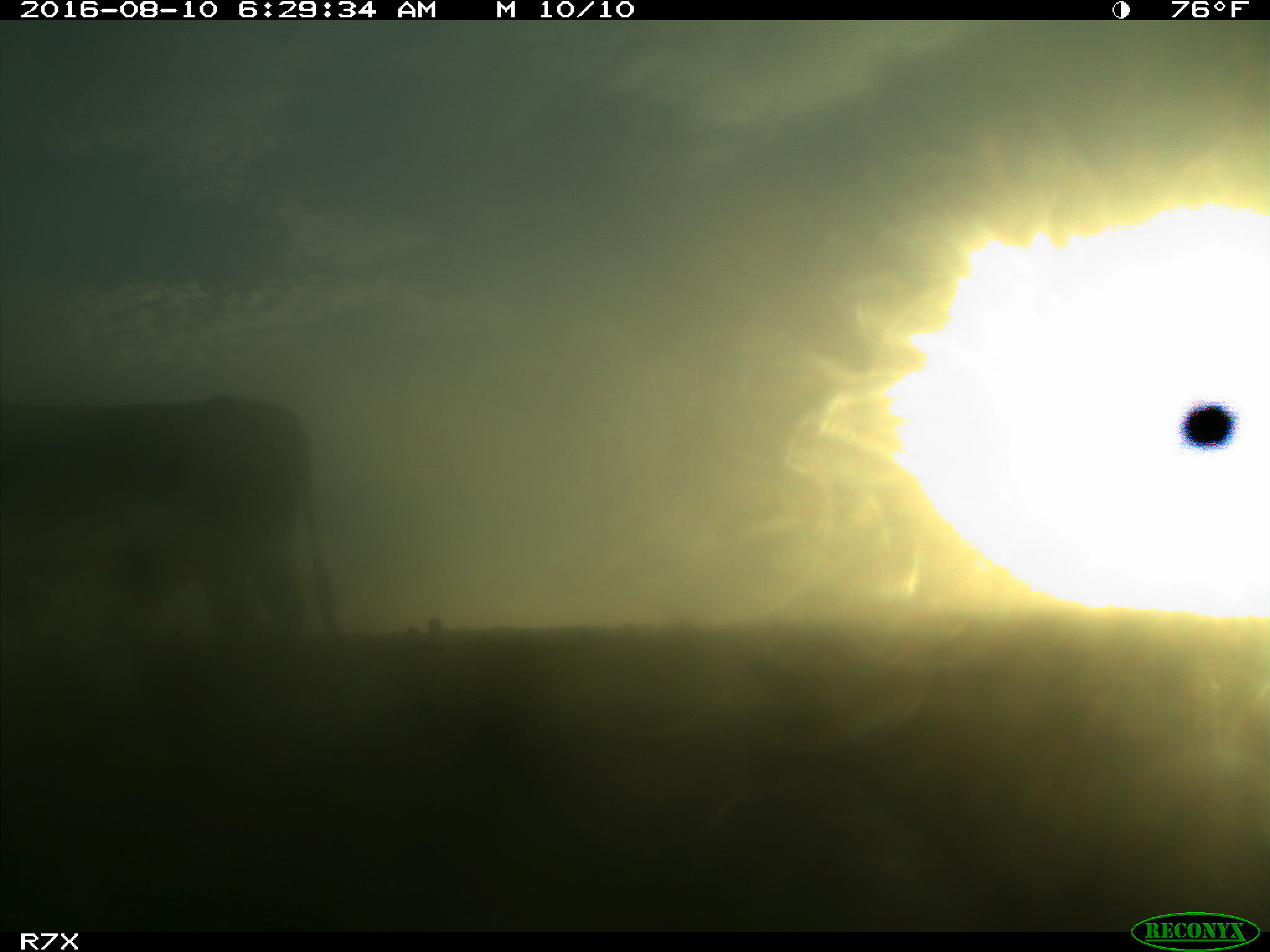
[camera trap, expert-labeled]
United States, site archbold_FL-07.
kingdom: Animalia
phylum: Chordata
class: Mammalia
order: Artiodactyla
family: Bovidae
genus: Bos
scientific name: Bos taurus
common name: domestic cow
Bos taurus (domestic cow).